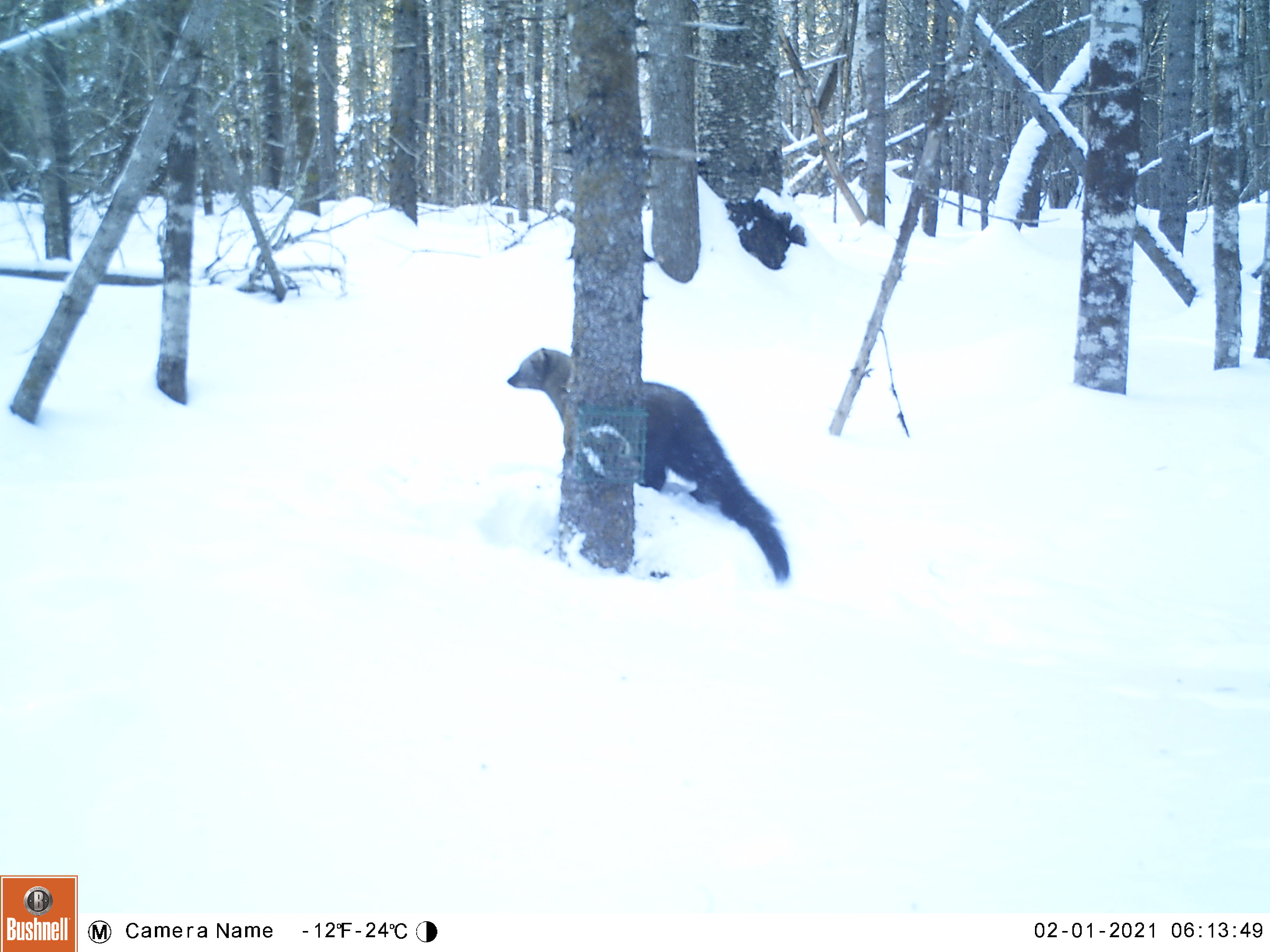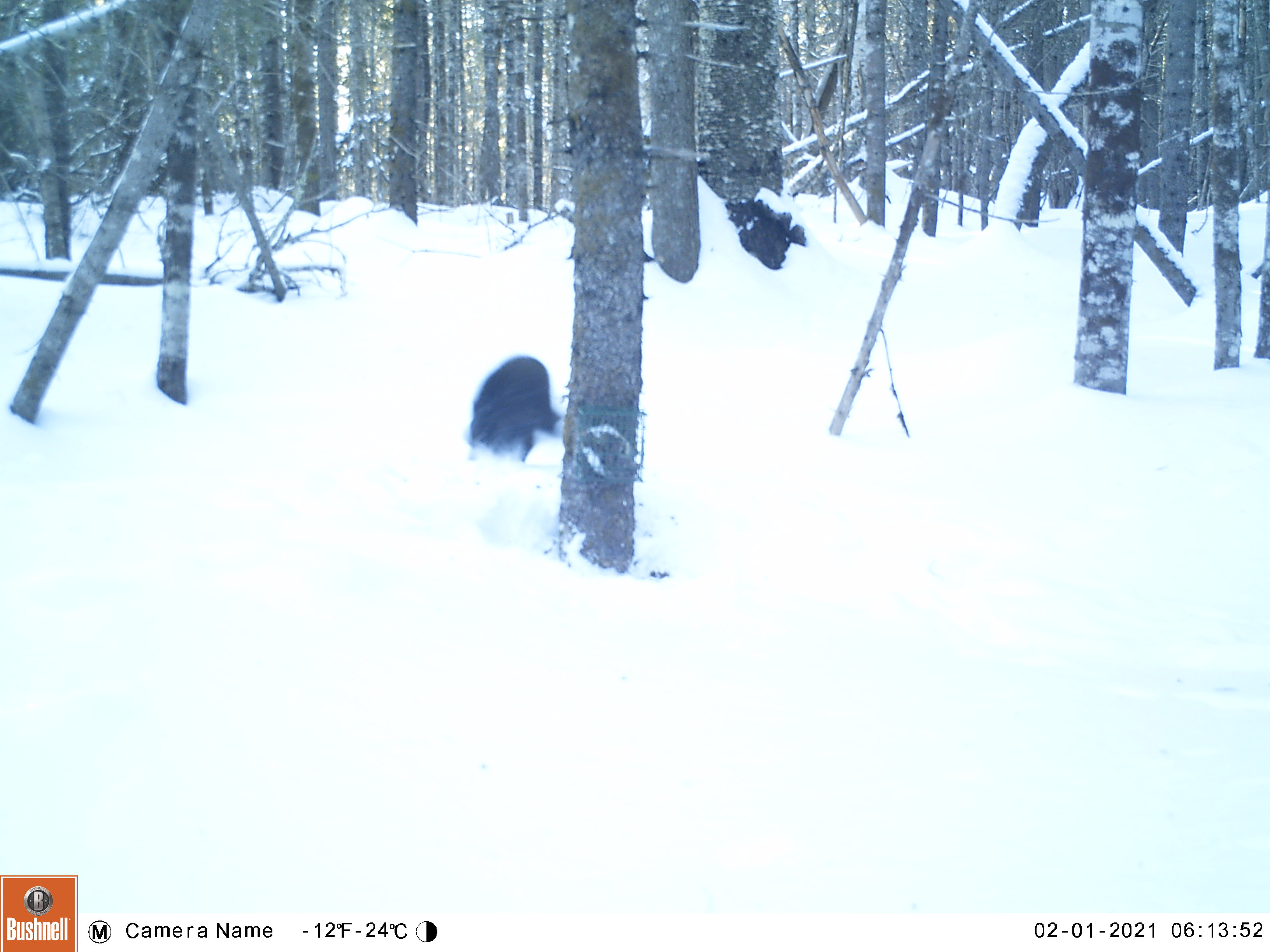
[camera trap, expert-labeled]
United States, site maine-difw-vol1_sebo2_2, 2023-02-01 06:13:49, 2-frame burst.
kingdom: Animalia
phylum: Chordata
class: Mammalia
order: Carnivora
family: Mustelidae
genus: Pekania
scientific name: Pekania pennanti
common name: fisher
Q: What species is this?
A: Fisher (Pekania pennanti).